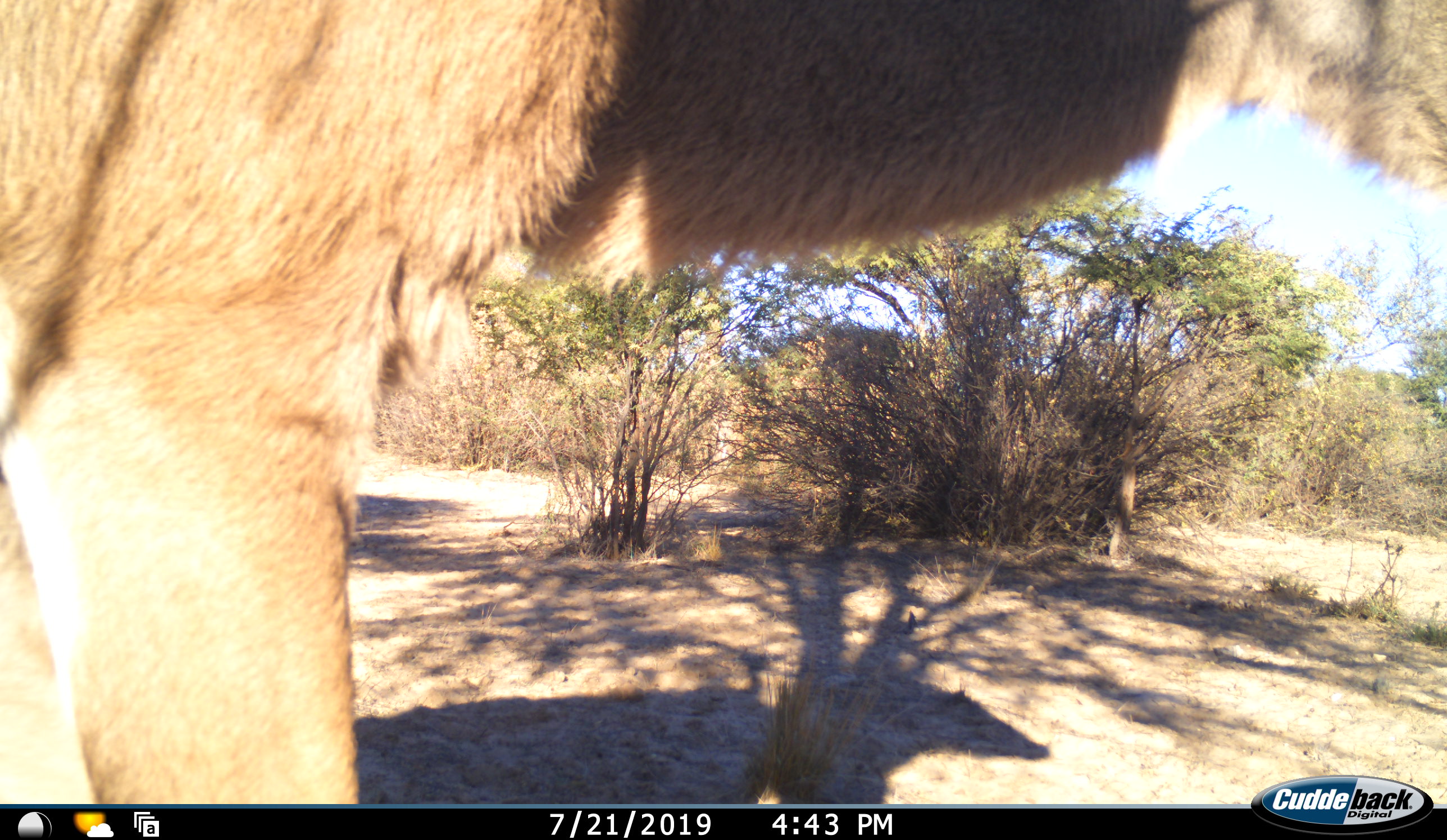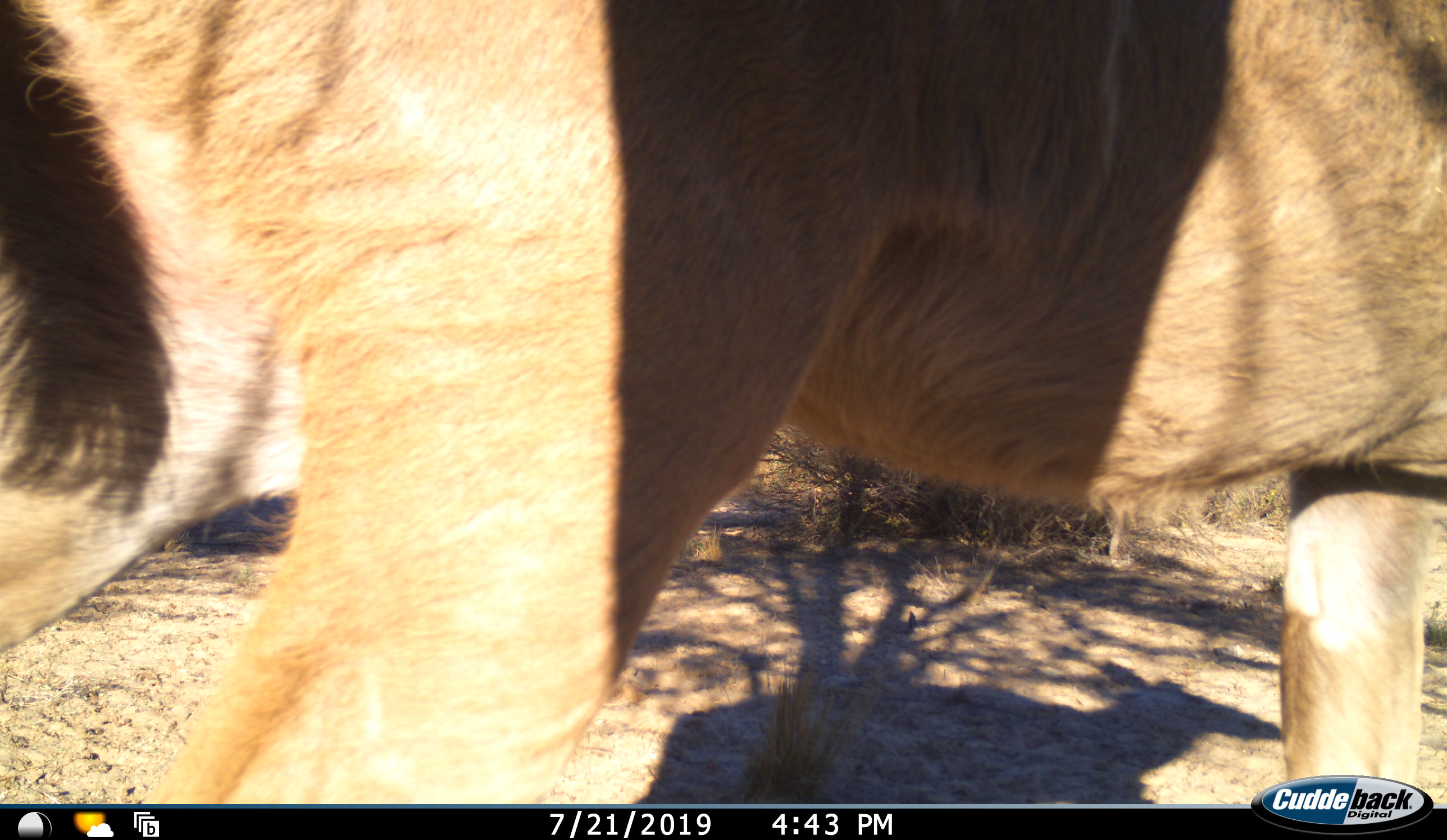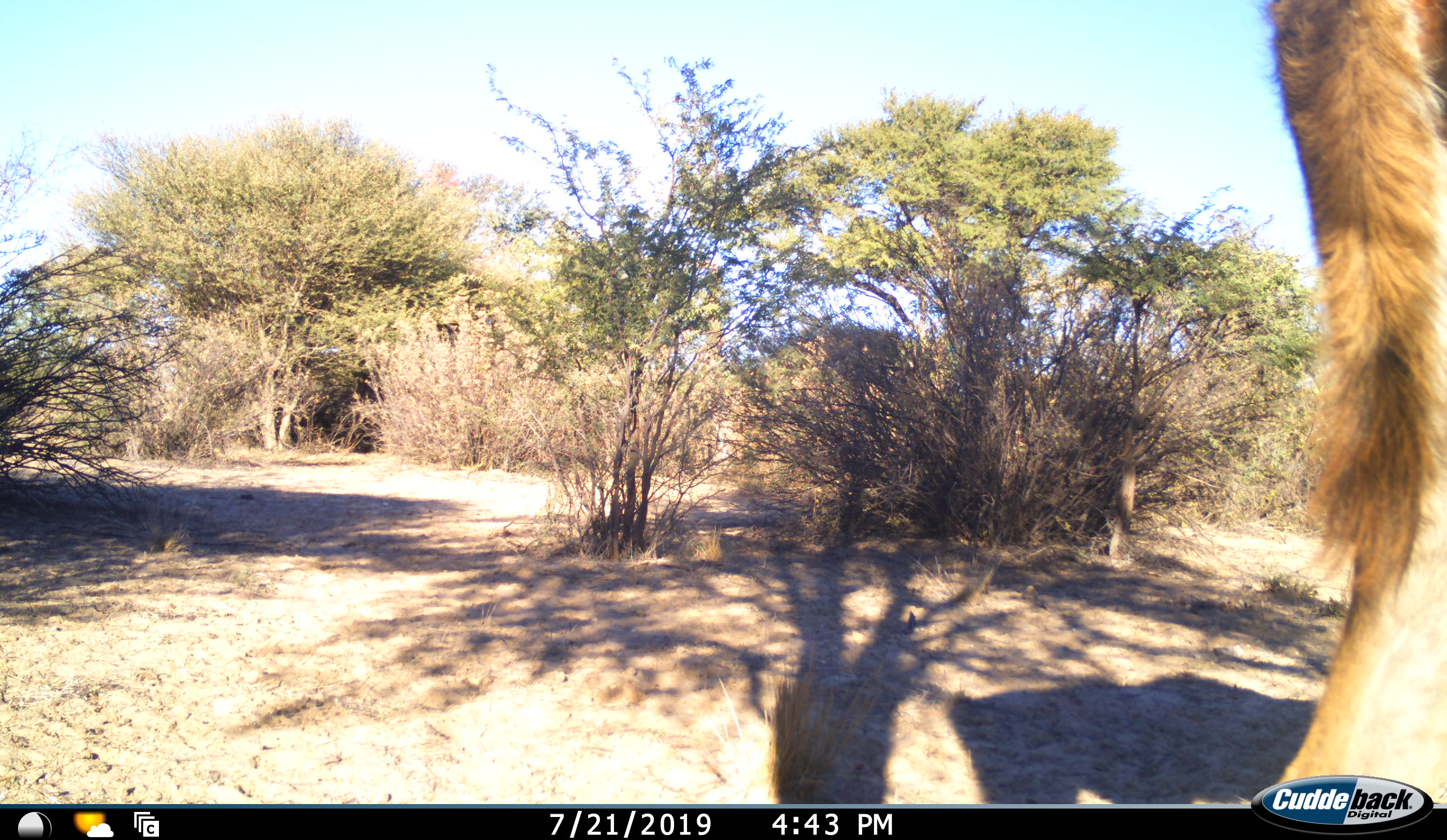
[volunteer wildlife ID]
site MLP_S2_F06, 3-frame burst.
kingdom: Animalia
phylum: Chordata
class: Mammalia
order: Artiodactyla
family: Bovidae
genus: Tragelaphus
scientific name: Tragelaphus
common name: kudu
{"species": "kudu (Tragelaphus)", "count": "1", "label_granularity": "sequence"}